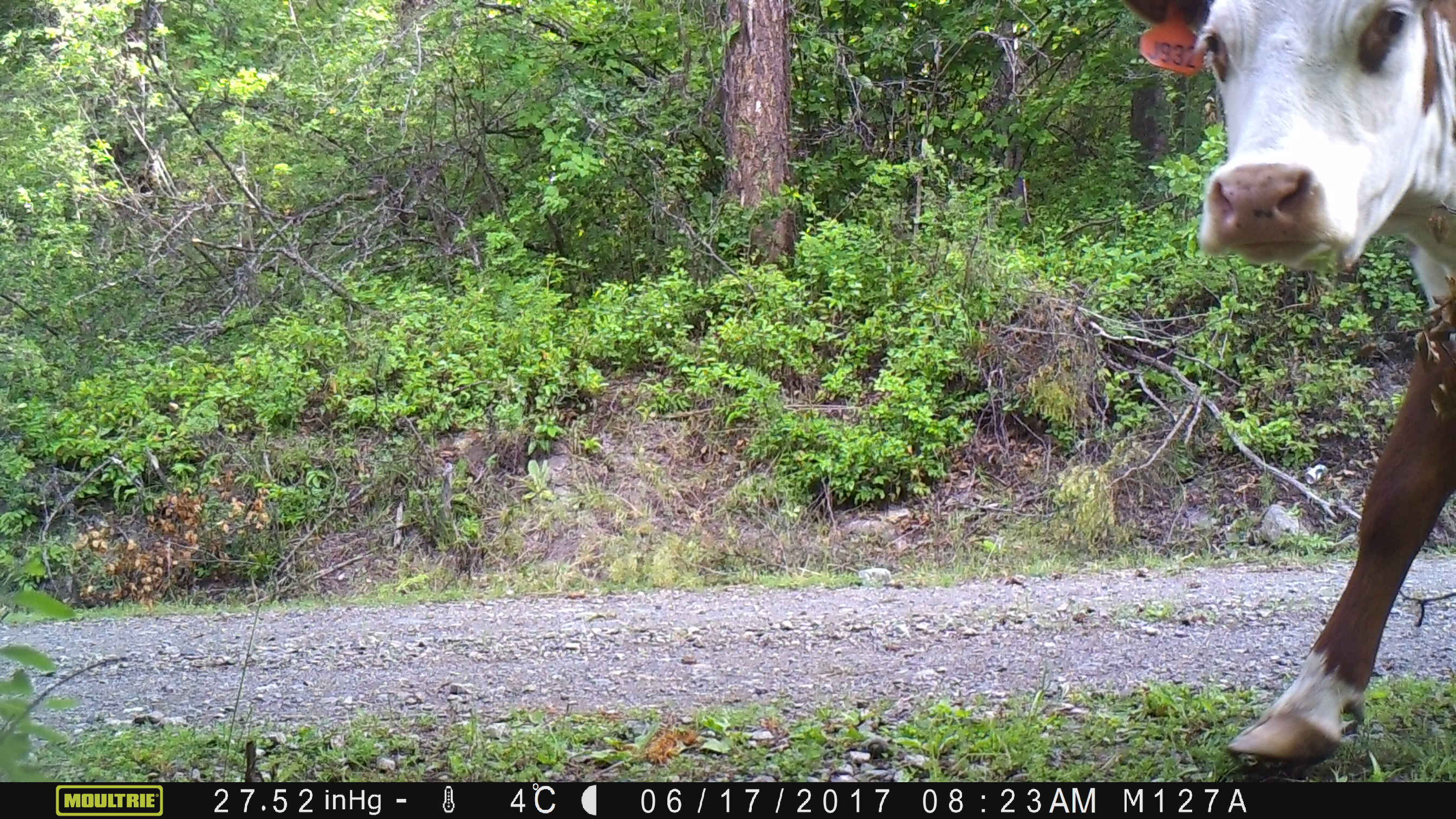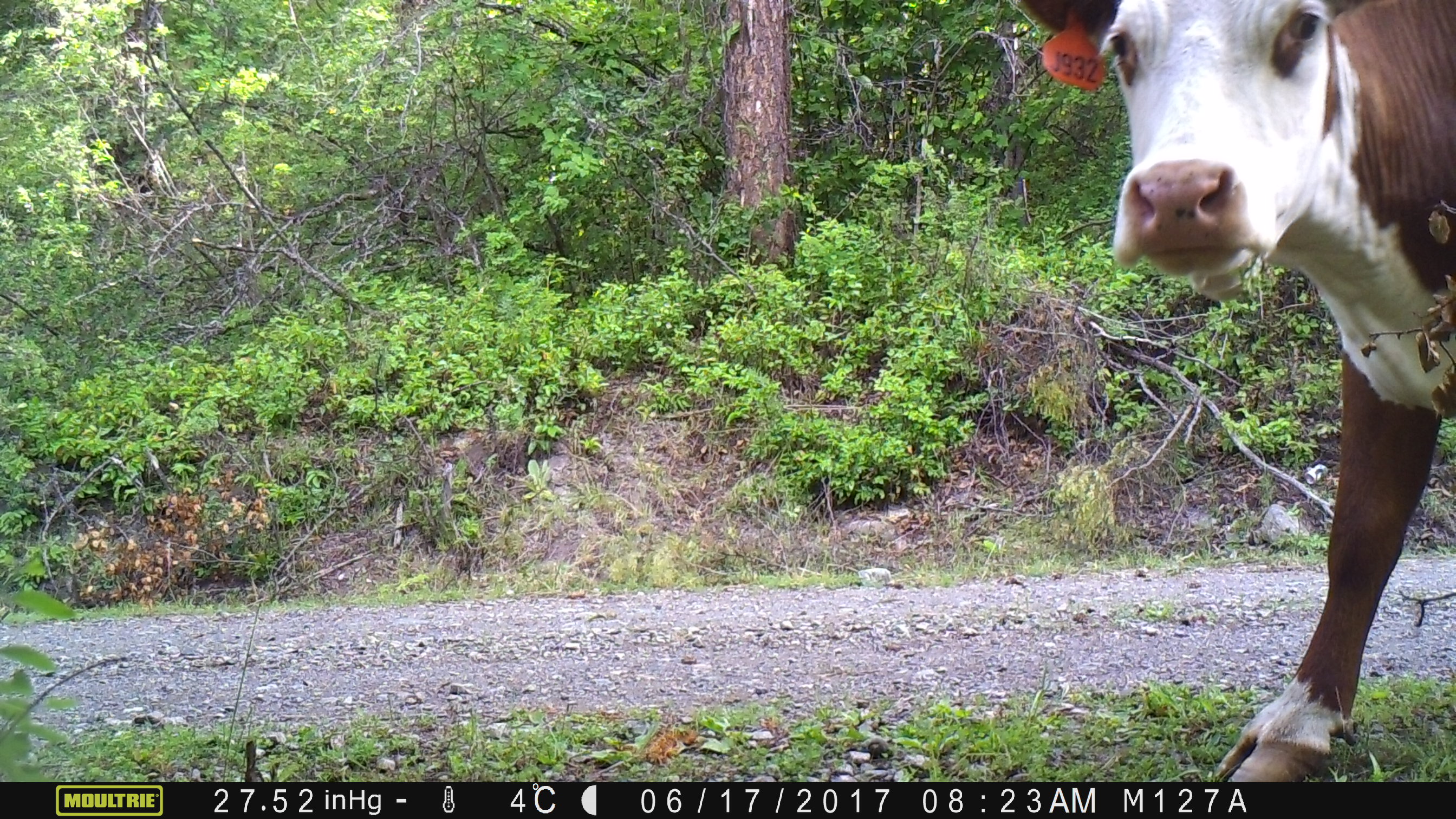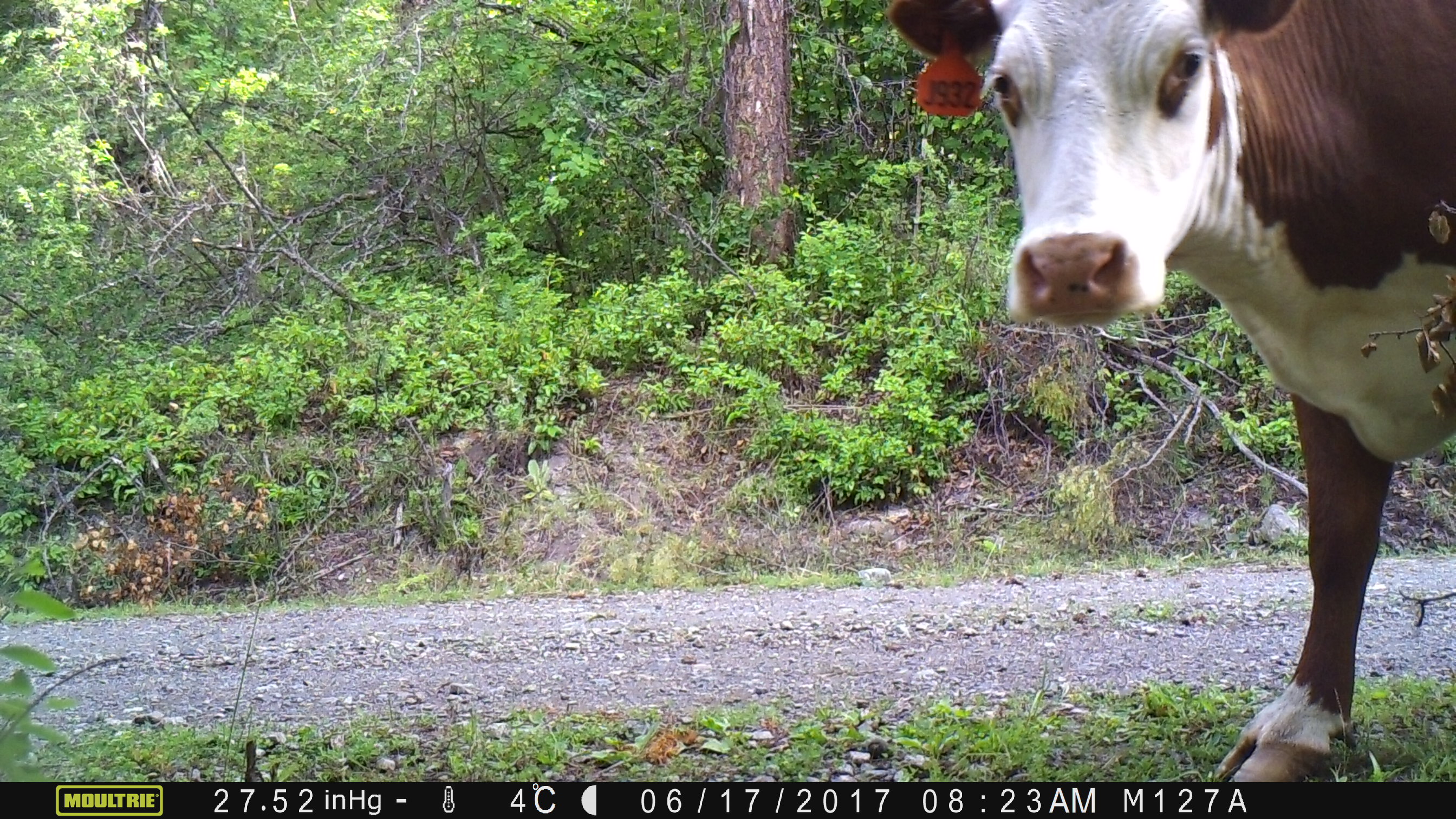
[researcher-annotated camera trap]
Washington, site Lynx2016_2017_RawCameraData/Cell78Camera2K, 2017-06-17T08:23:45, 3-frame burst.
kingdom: Animalia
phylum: Chordata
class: Mammalia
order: Artiodactyla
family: Bovidae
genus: Bos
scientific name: Bos taurus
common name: domestic cattle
Domestic cattle (Bos taurus). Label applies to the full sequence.